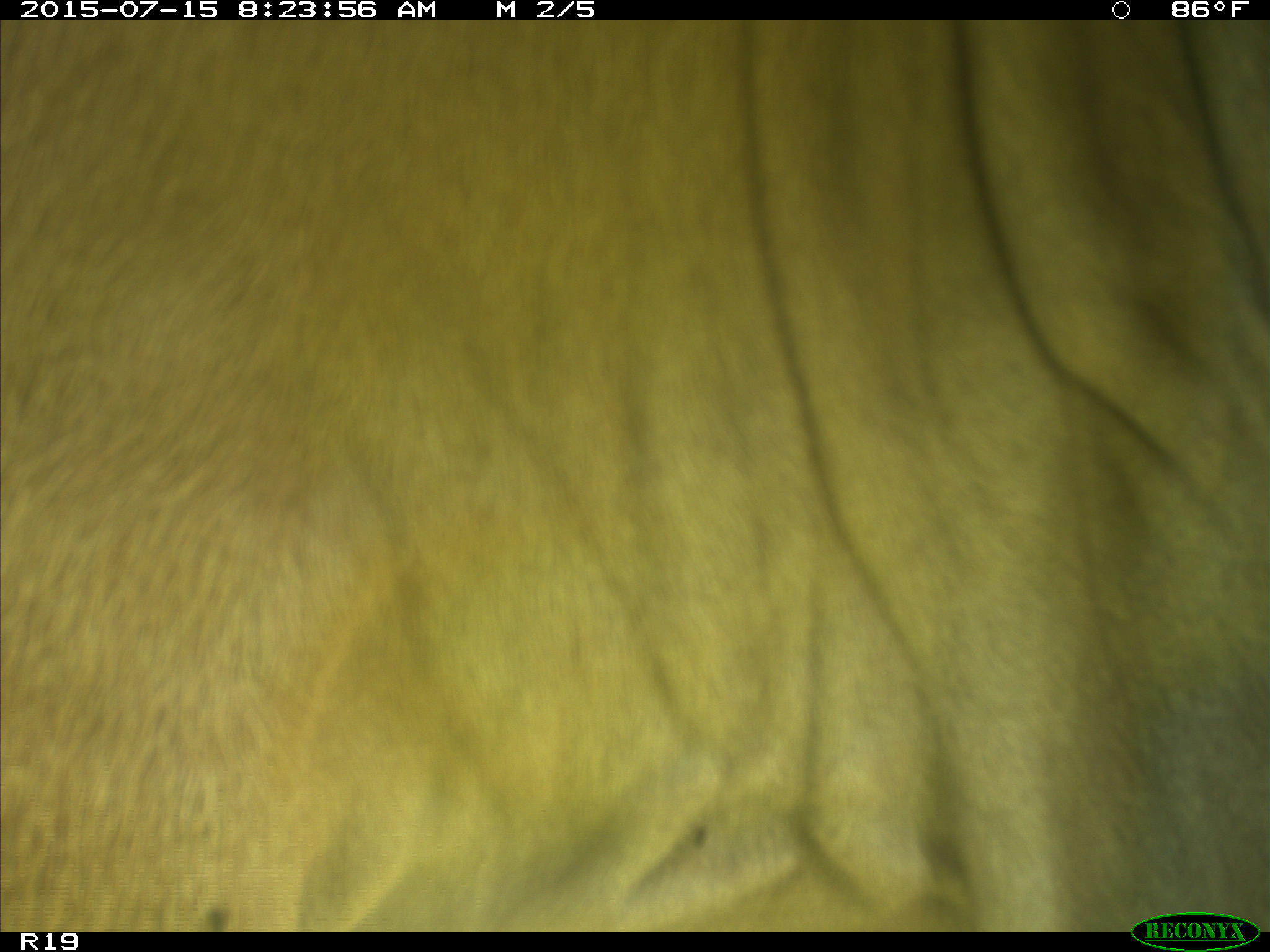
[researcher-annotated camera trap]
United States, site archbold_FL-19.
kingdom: Animalia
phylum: Chordata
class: Mammalia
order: Artiodactyla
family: Bovidae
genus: Bos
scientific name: Bos taurus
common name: domestic cow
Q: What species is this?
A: Bos taurus (domestic cow).